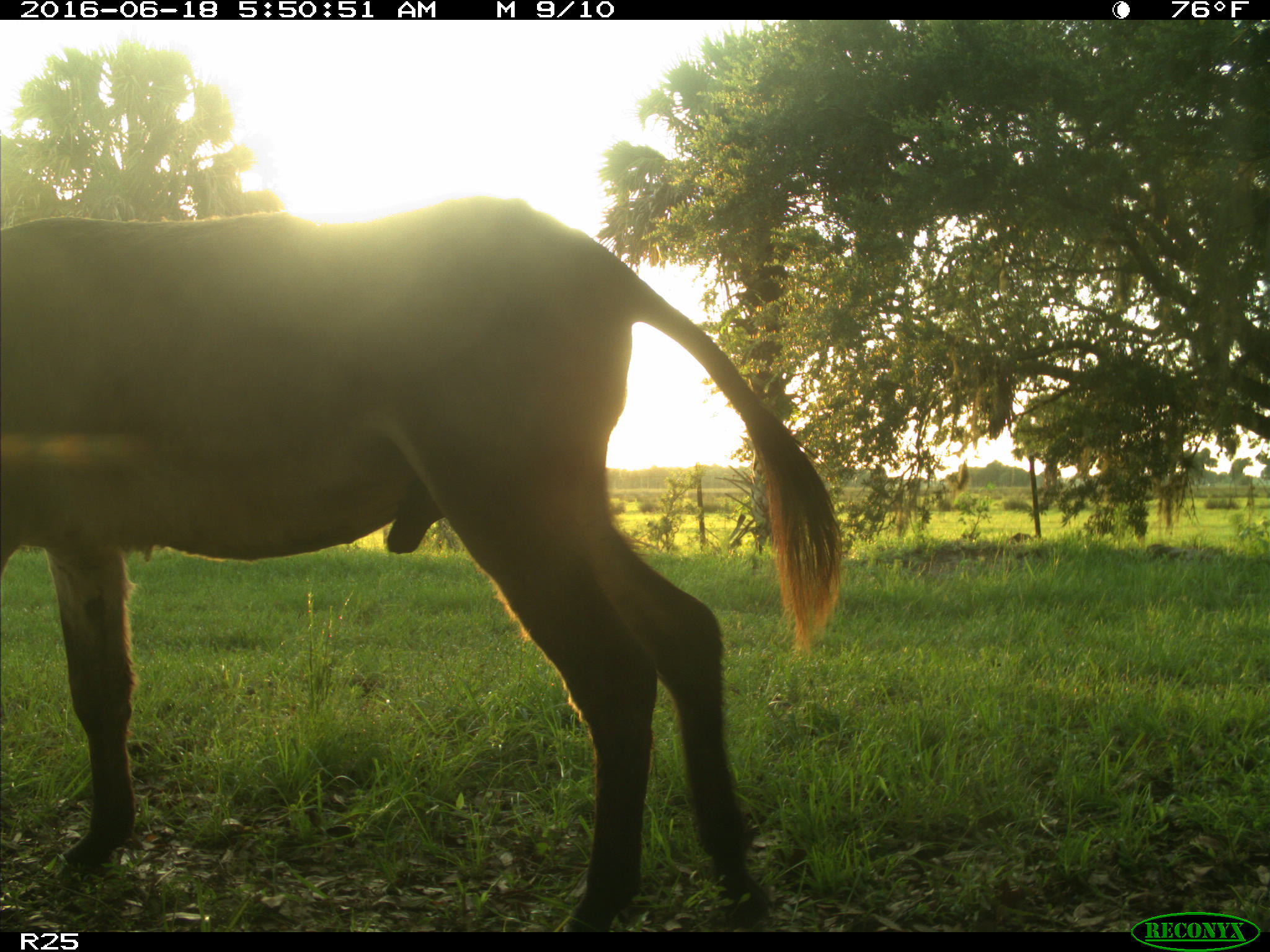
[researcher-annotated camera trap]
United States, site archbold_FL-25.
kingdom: Animalia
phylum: Chordata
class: Mammalia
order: Perissodactyla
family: Equidae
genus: Equus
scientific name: Equus africanus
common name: african wild ass